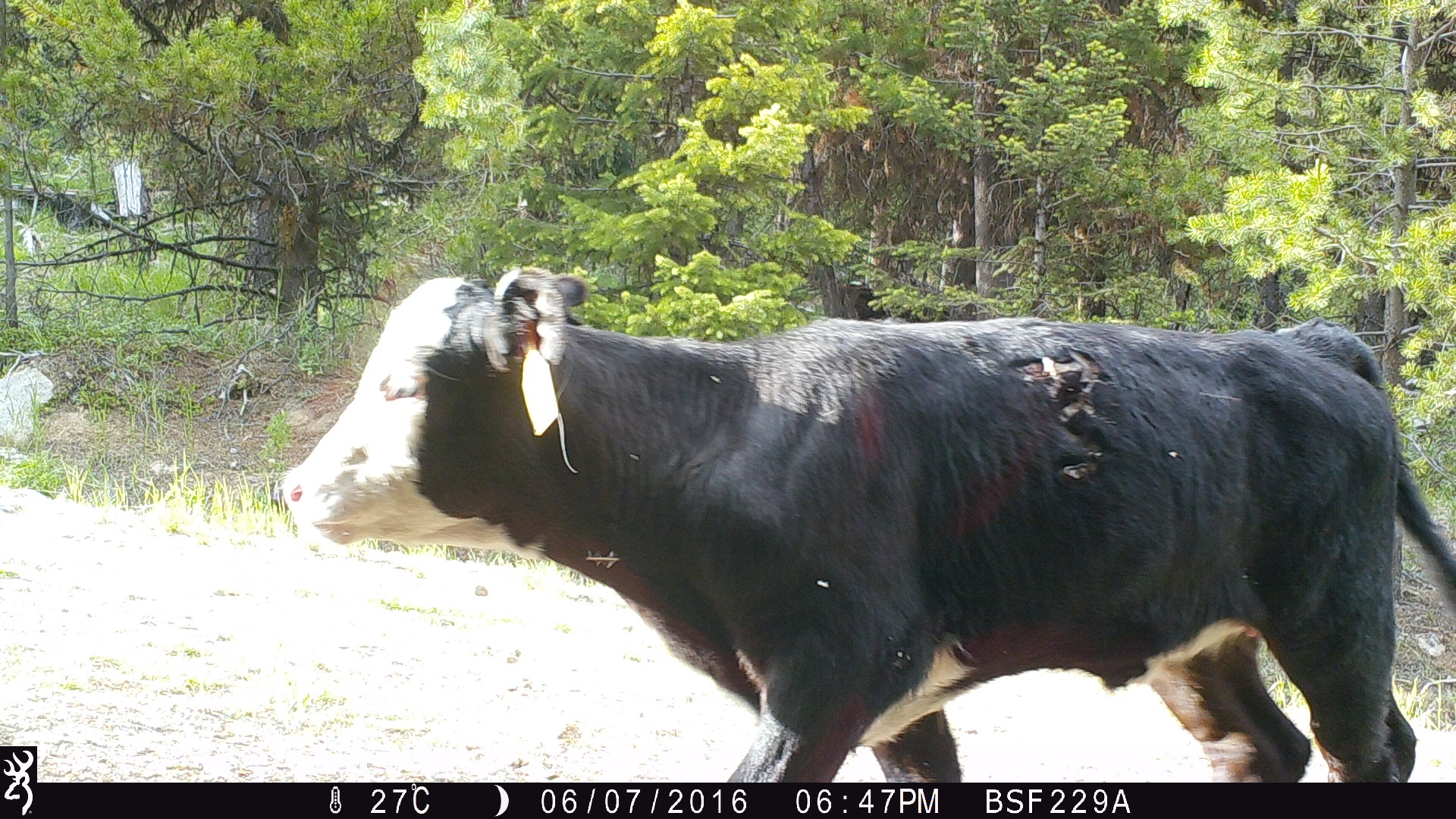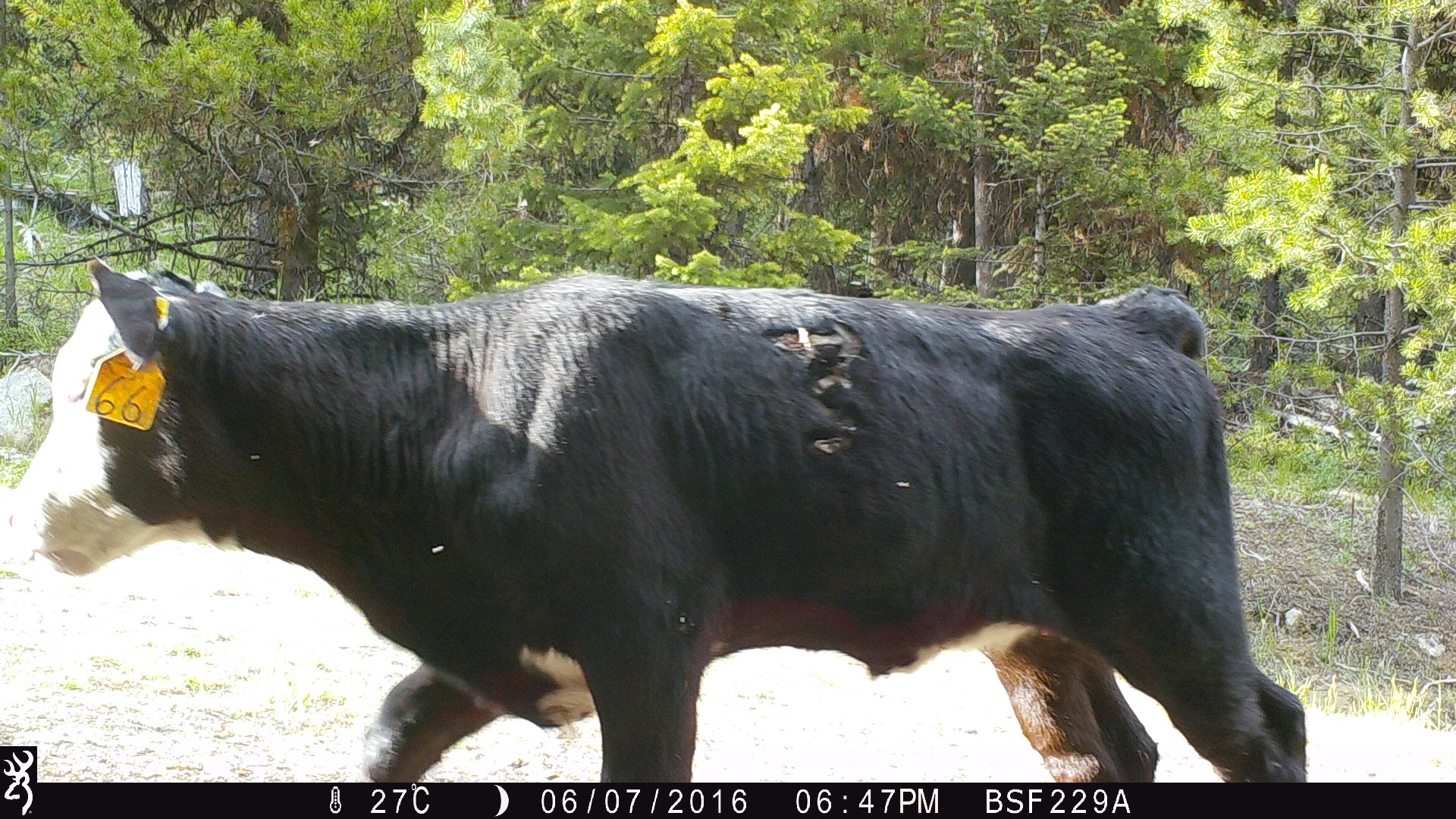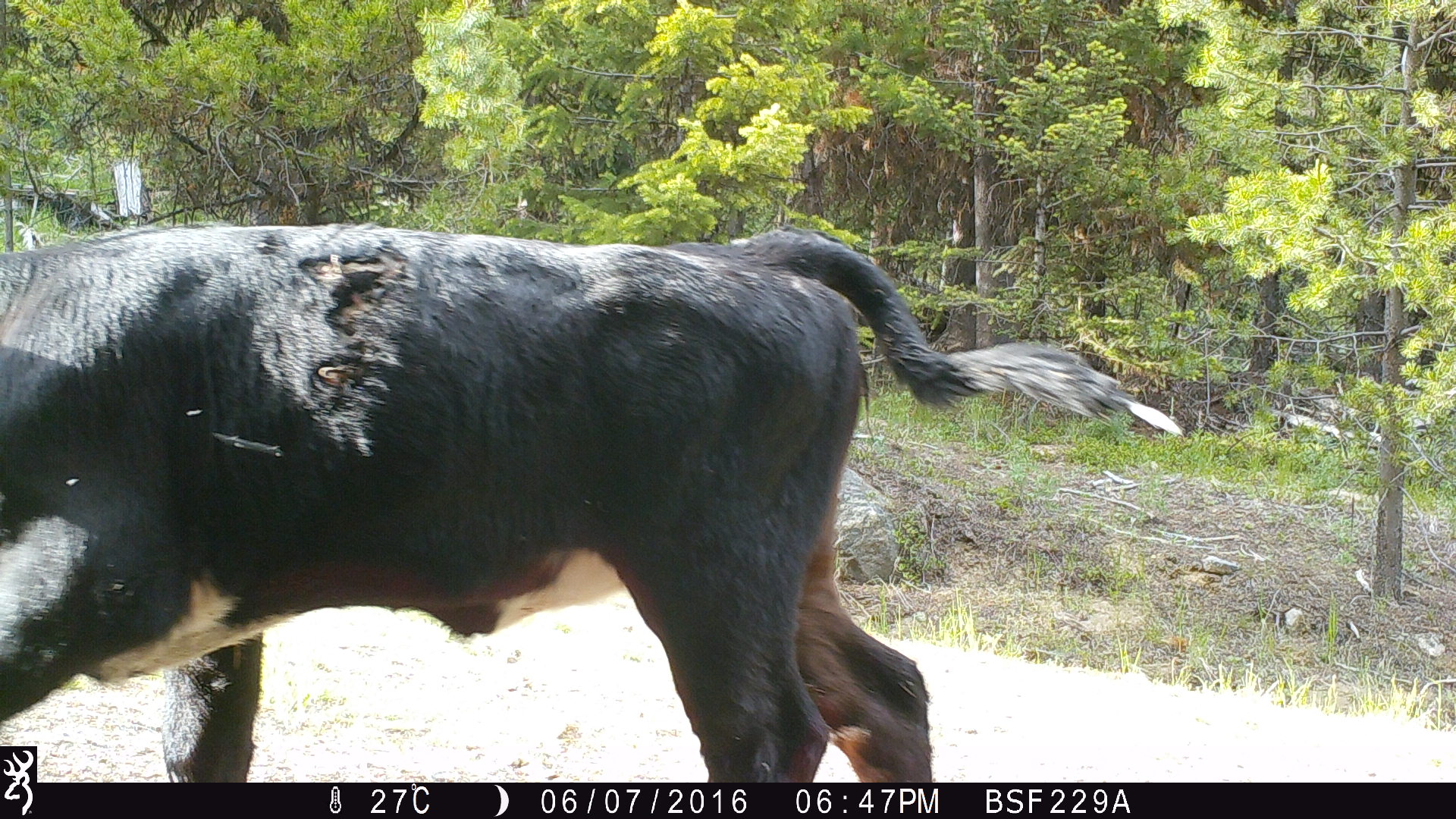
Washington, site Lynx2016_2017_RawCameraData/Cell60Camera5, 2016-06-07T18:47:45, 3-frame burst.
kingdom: Animalia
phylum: Chordata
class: Mammalia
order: Artiodactyla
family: Bovidae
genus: Bos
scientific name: Bos taurus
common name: domestic cattle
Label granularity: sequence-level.